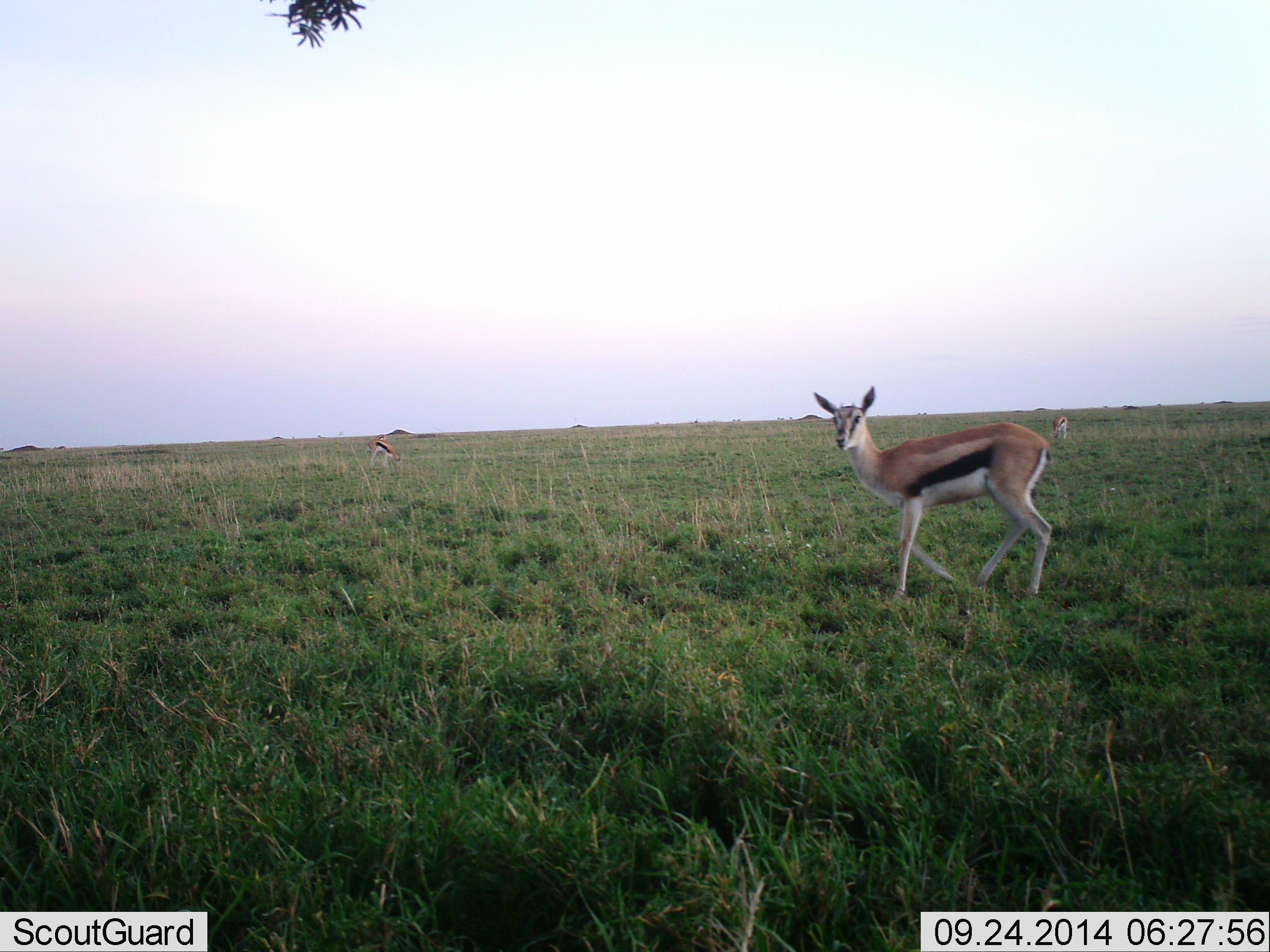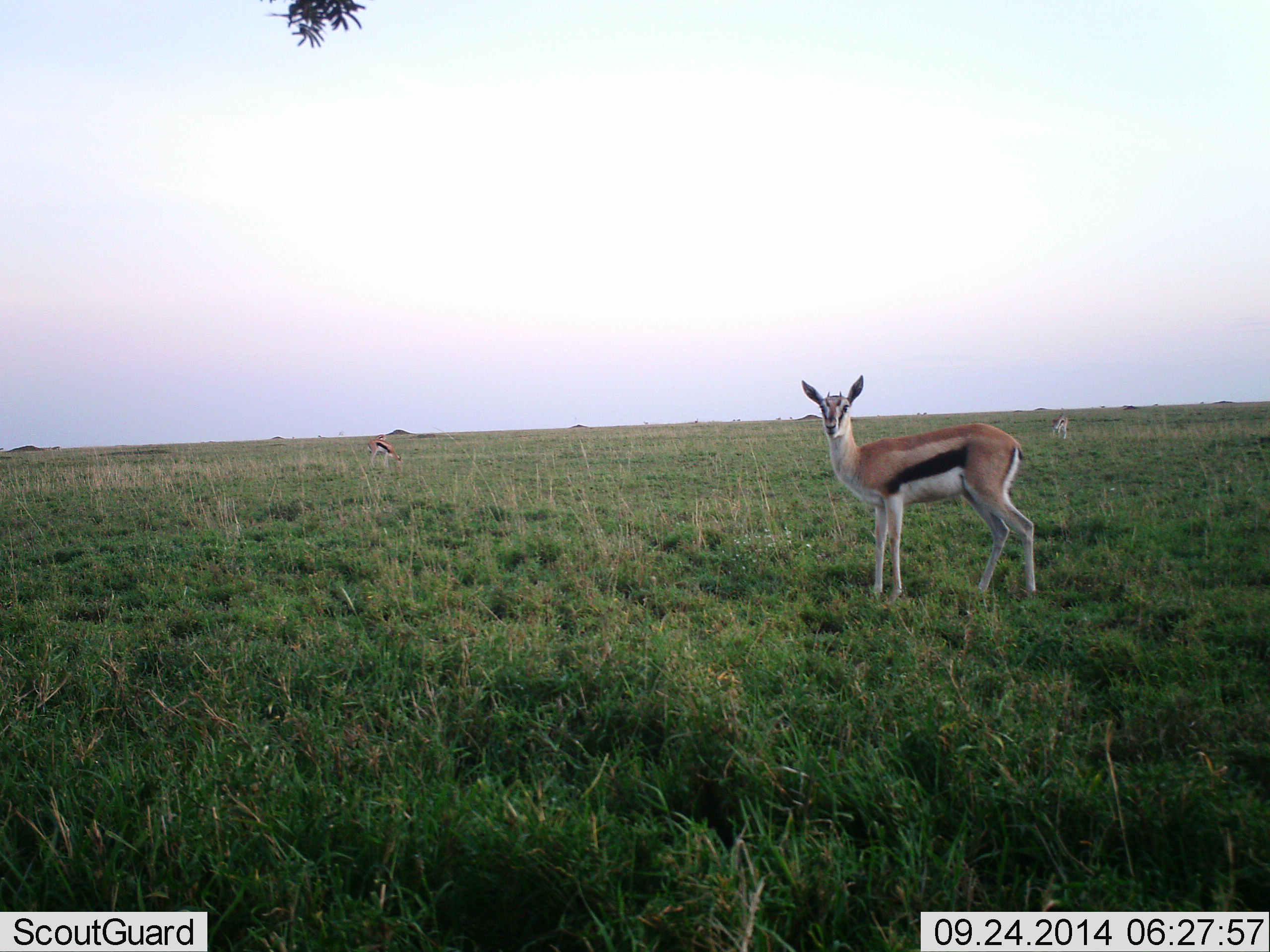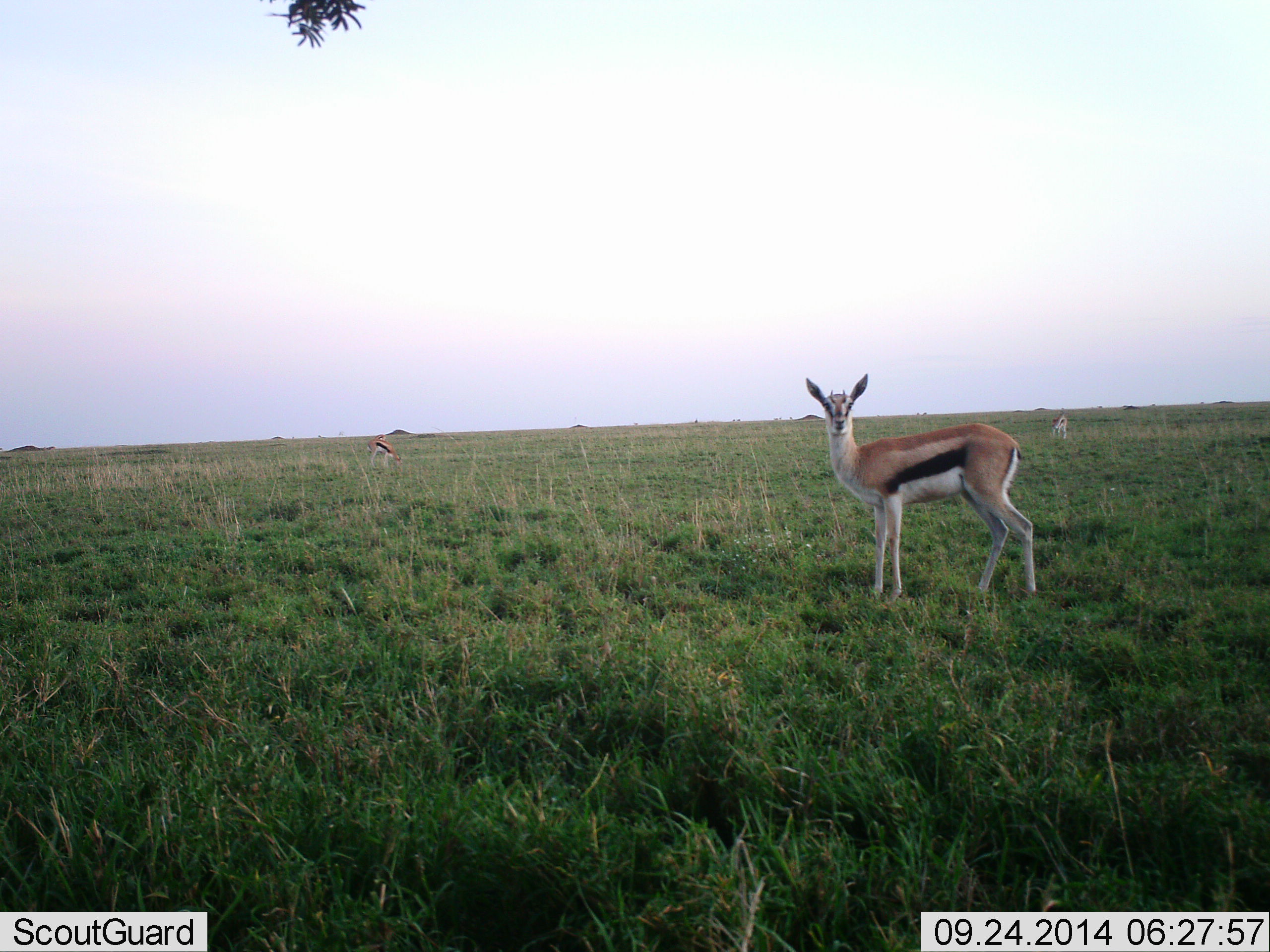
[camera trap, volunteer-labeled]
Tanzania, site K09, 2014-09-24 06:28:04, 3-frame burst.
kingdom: Animalia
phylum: Chordata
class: Mammalia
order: Artiodactyla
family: Bovidae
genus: Eudorcas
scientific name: Eudorcas thomsonii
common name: thomson's gazelle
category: gazellethomsons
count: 3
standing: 100%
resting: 0%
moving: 0%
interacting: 0%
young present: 0%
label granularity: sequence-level